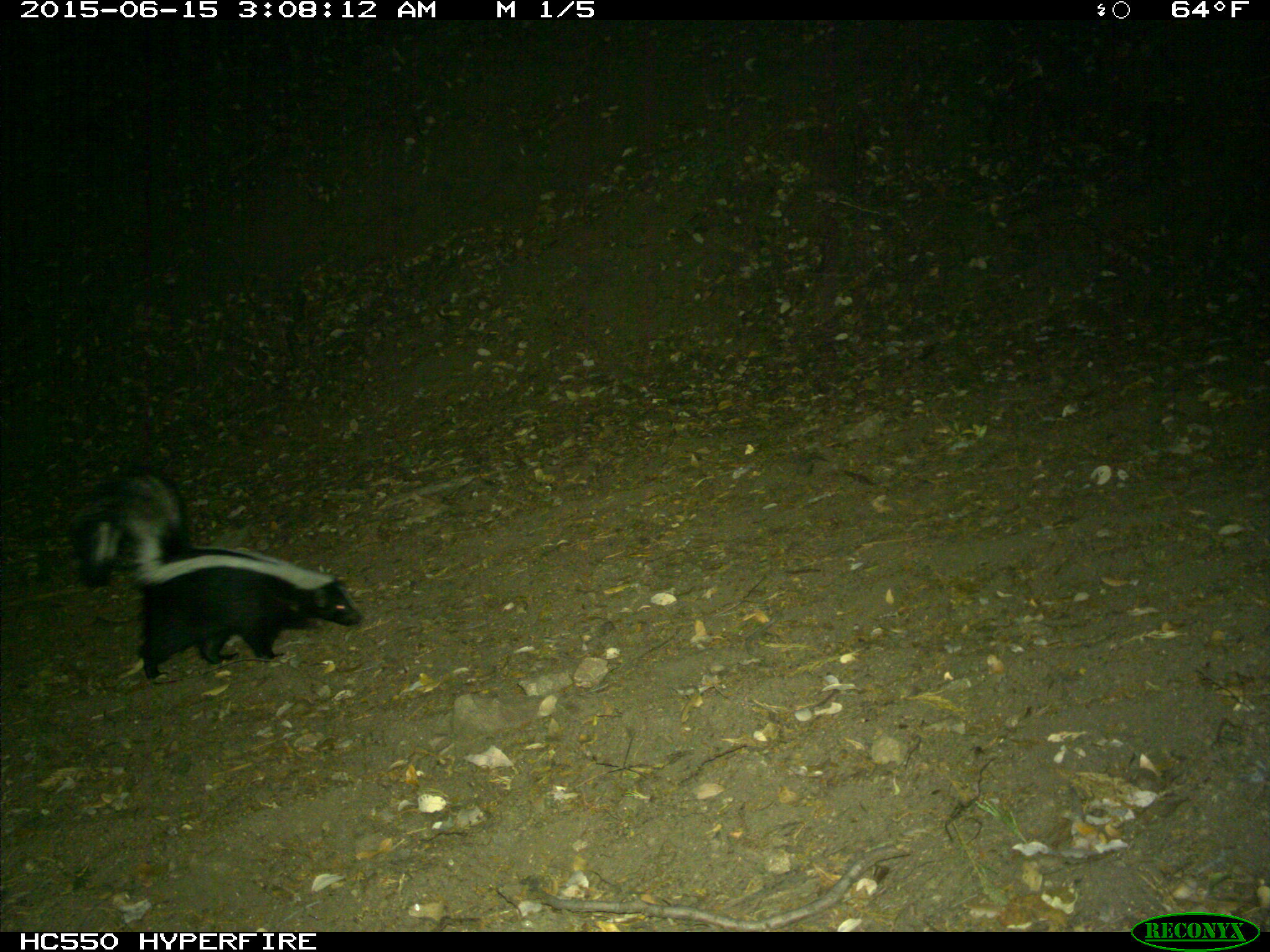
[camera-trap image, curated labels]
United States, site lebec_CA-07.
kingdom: Animalia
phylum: Chordata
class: Mammalia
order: Carnivora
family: Mephitidae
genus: Mephitis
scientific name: Mephitis mephitis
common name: striped skunk